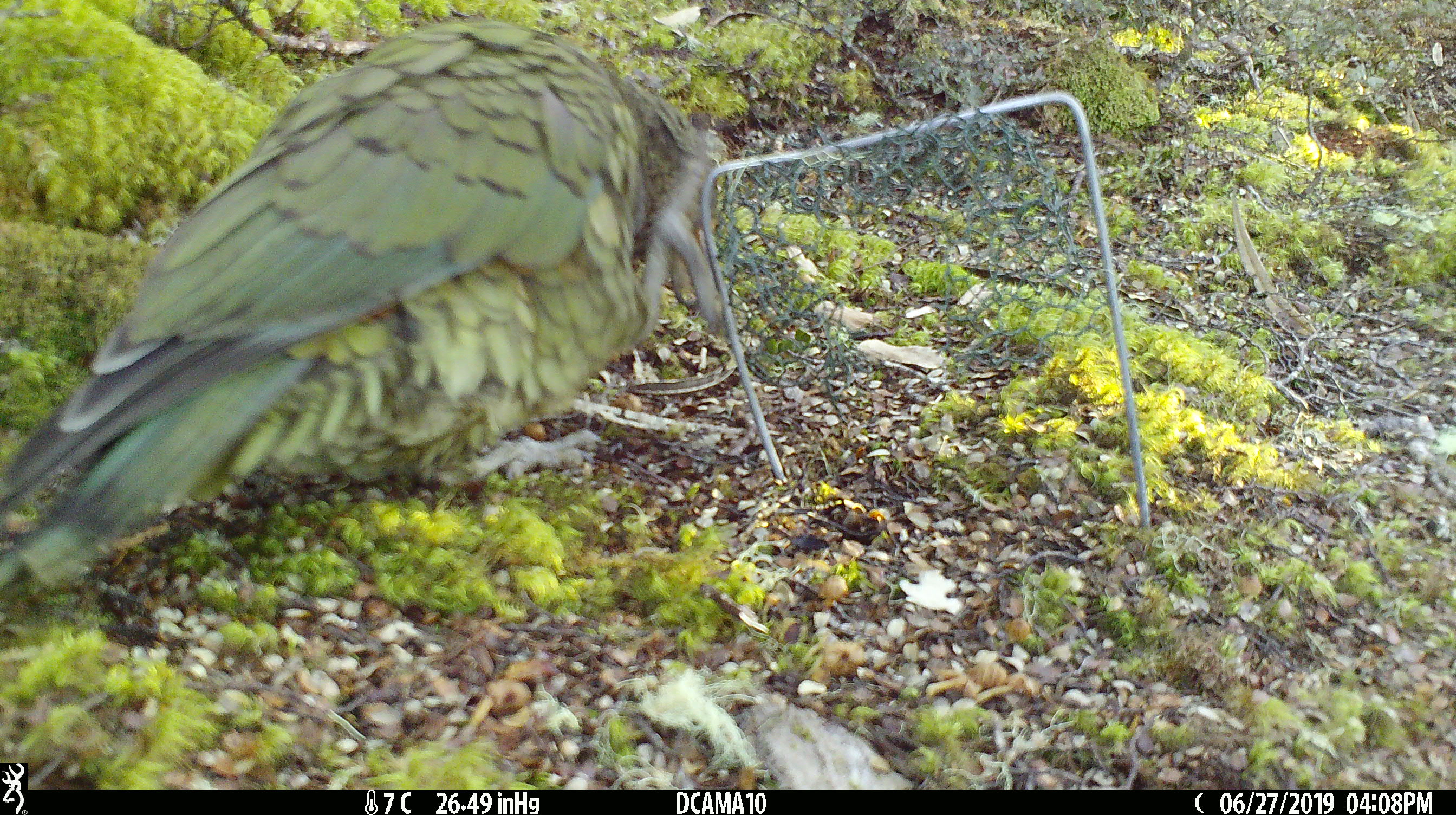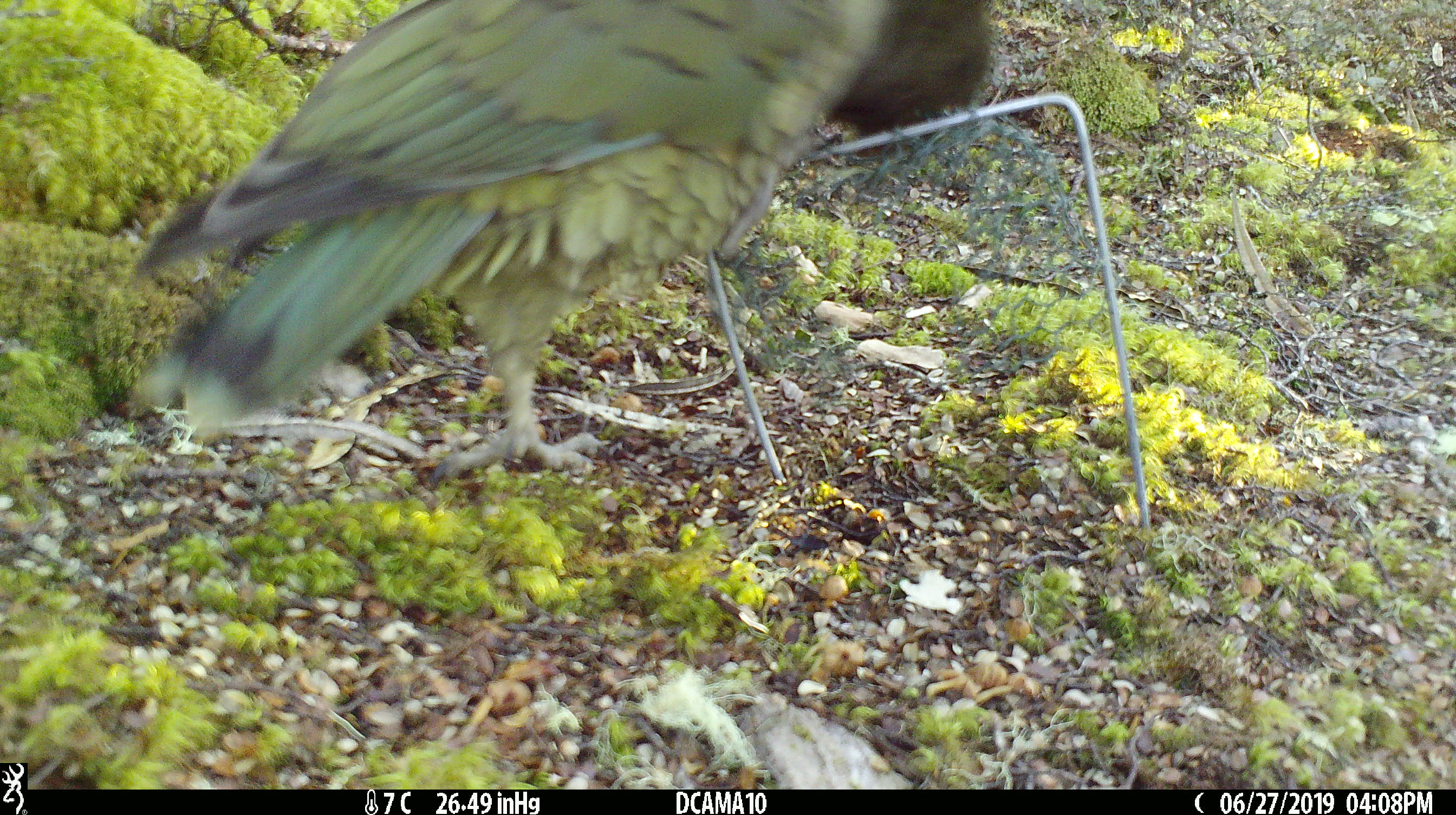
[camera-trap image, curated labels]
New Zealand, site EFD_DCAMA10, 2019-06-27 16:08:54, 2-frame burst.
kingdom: Animalia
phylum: Chordata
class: Aves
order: Psittaciformes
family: Strigopidae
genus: Nestor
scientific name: Nestor notabilis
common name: kea